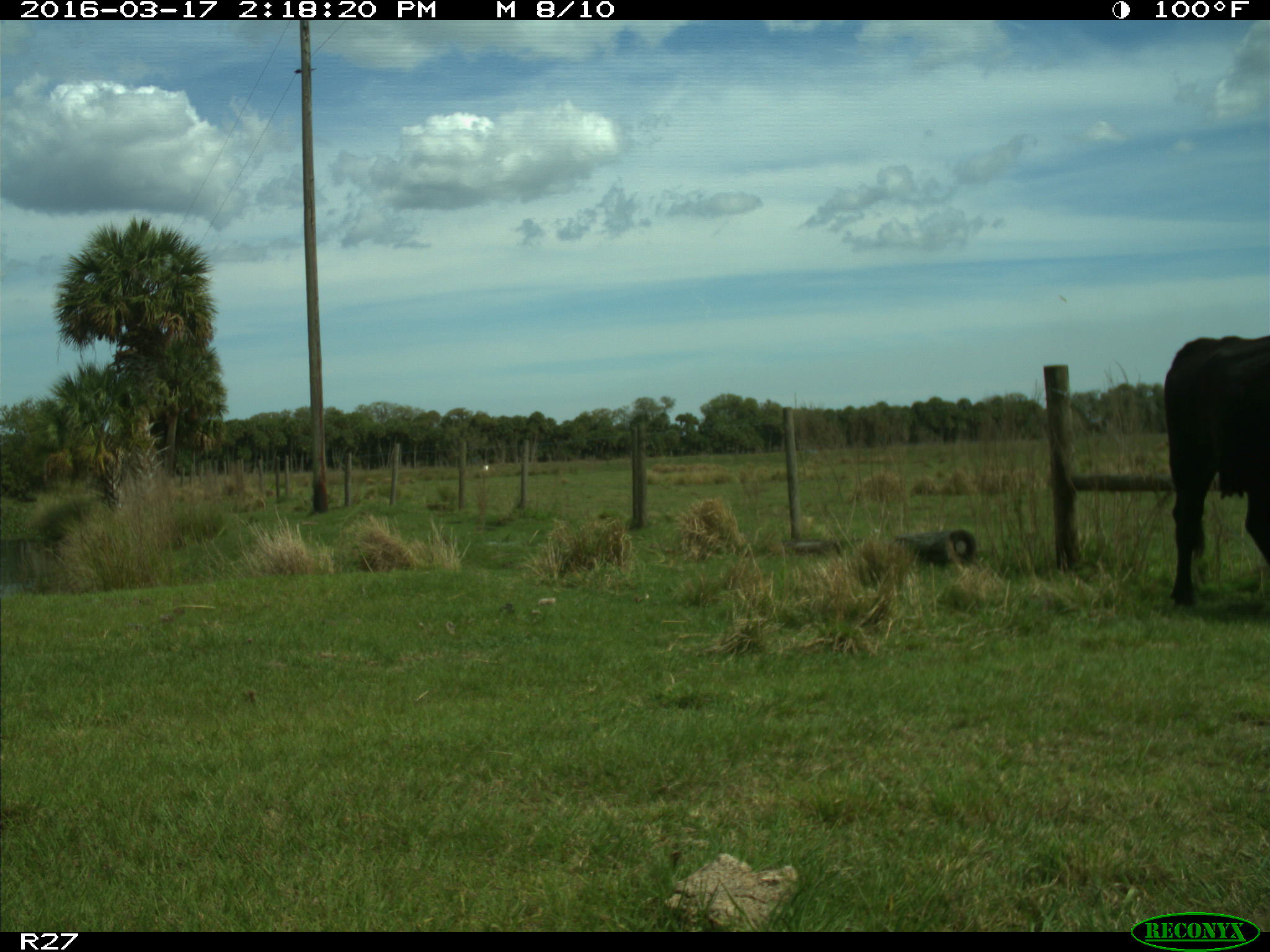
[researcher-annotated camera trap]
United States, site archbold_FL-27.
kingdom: Animalia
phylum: Chordata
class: Mammalia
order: Artiodactyla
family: Bovidae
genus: Bos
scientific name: Bos taurus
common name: domestic cow